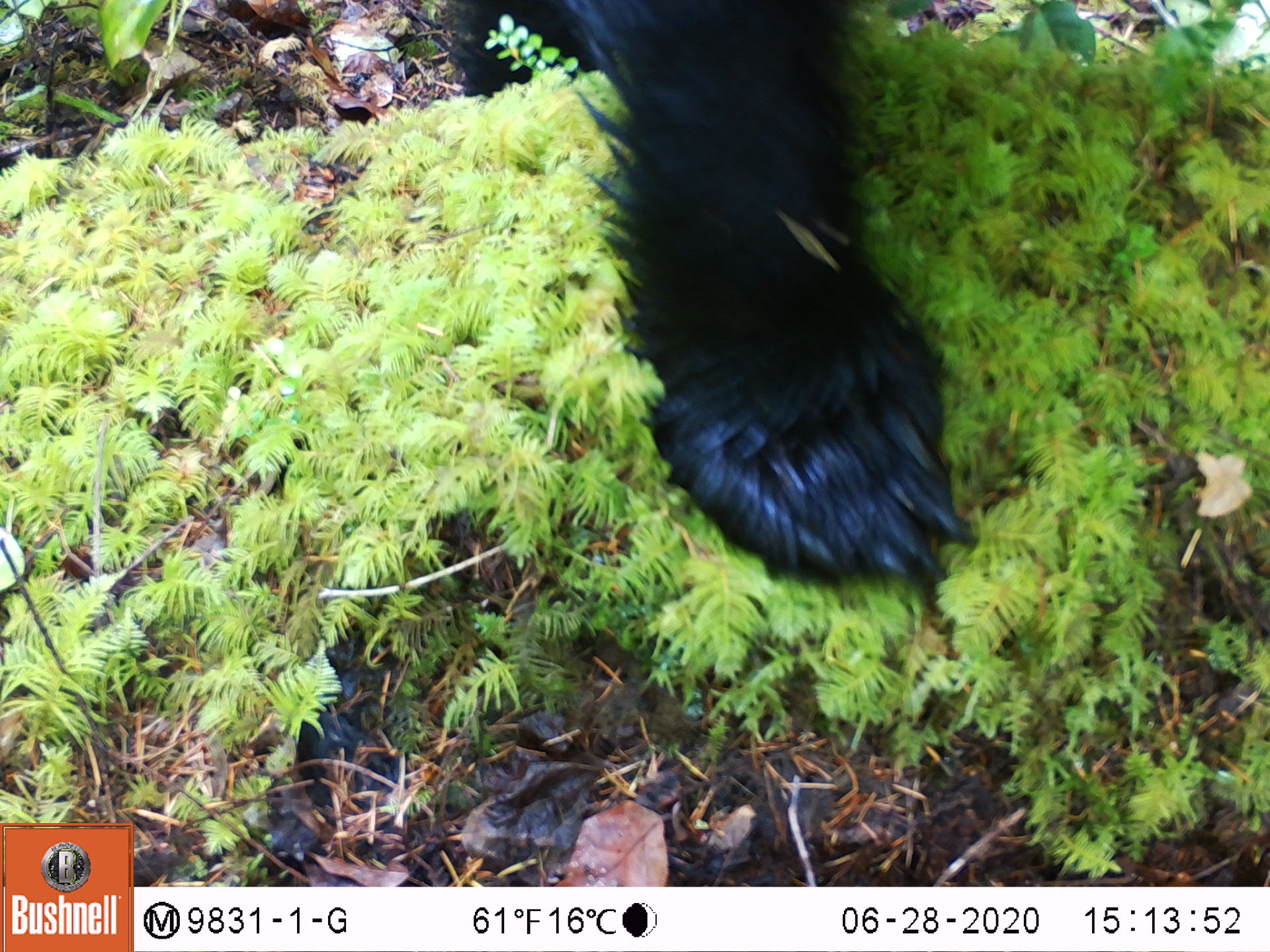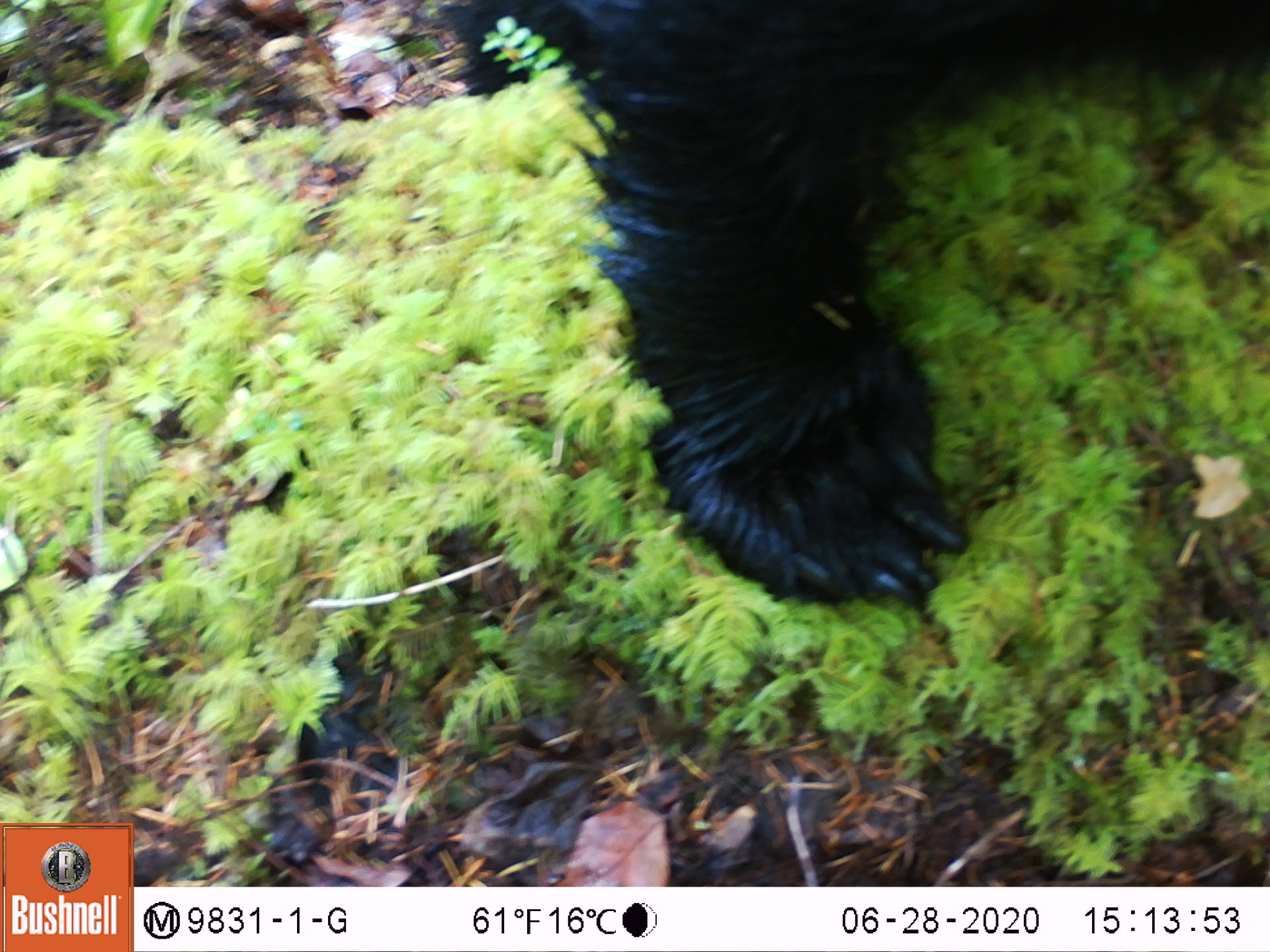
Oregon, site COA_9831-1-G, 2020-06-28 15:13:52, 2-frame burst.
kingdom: Animalia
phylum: Chordata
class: Mammalia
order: Carnivora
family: Ursidae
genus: Ursus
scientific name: Ursus americanus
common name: american black bear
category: black bear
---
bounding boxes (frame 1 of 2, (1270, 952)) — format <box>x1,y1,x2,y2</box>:
black bear: <box>456,0,985,607</box>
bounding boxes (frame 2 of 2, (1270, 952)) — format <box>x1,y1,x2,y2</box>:
black bear: <box>460,2,1196,614</box>